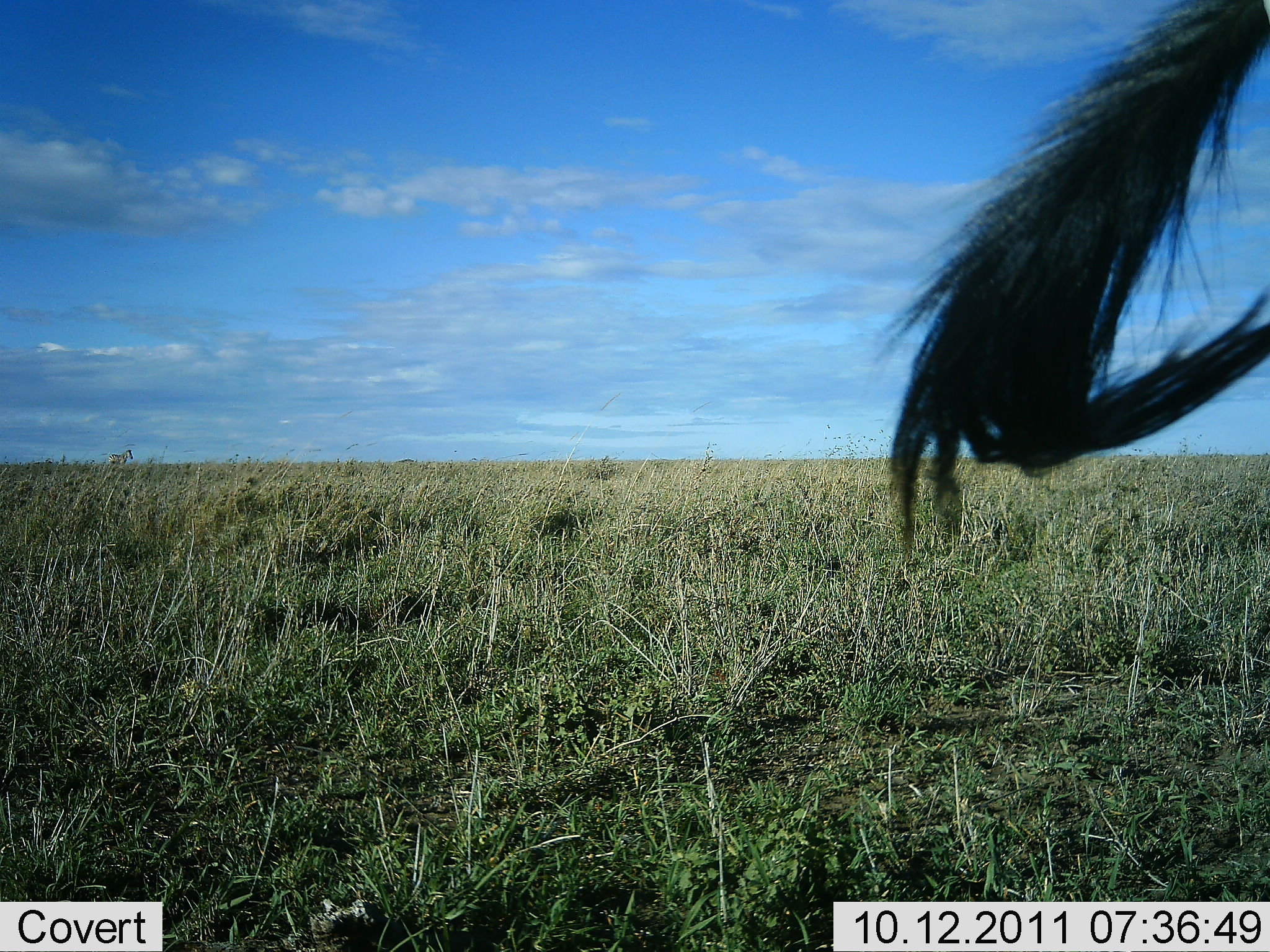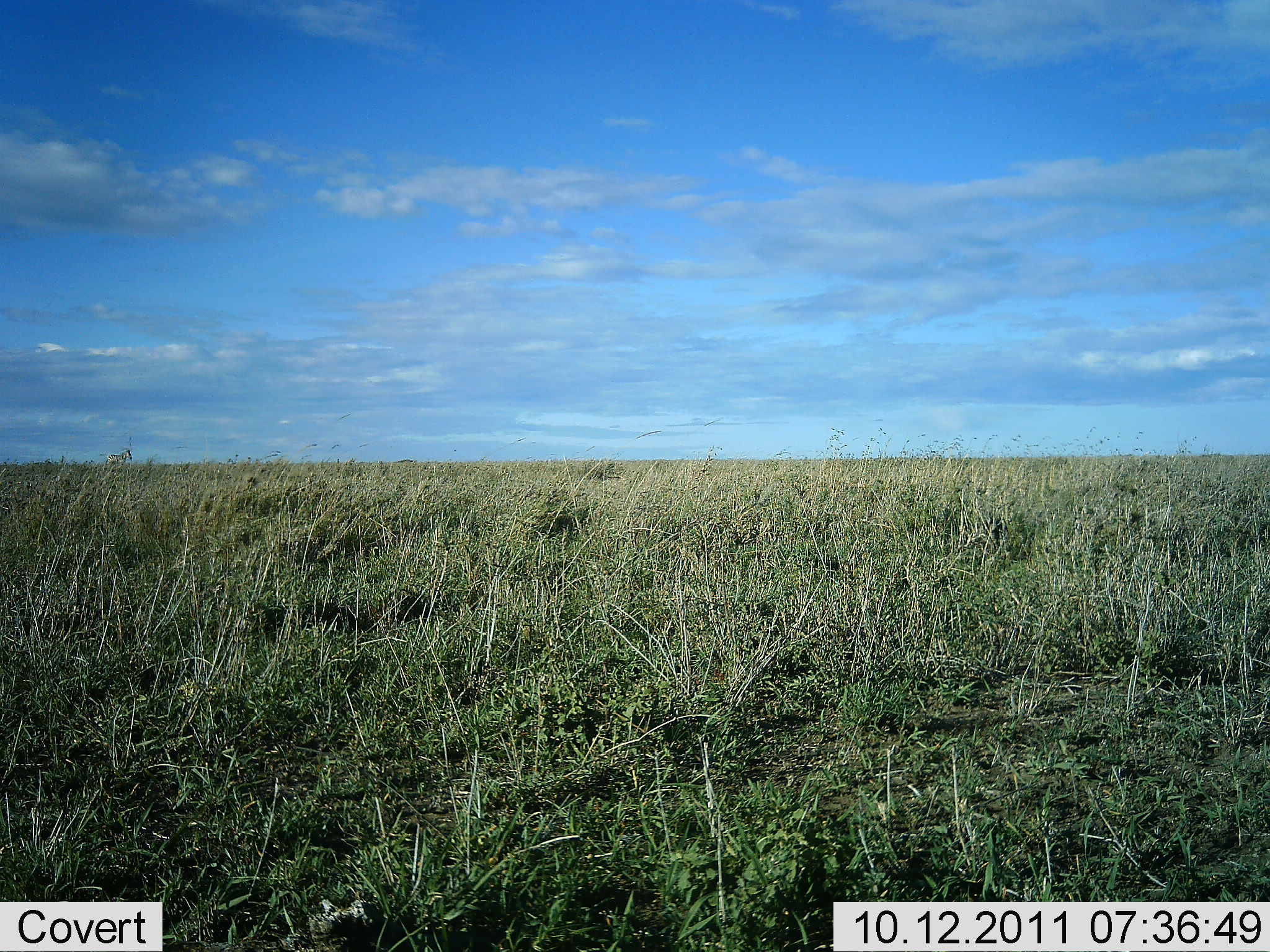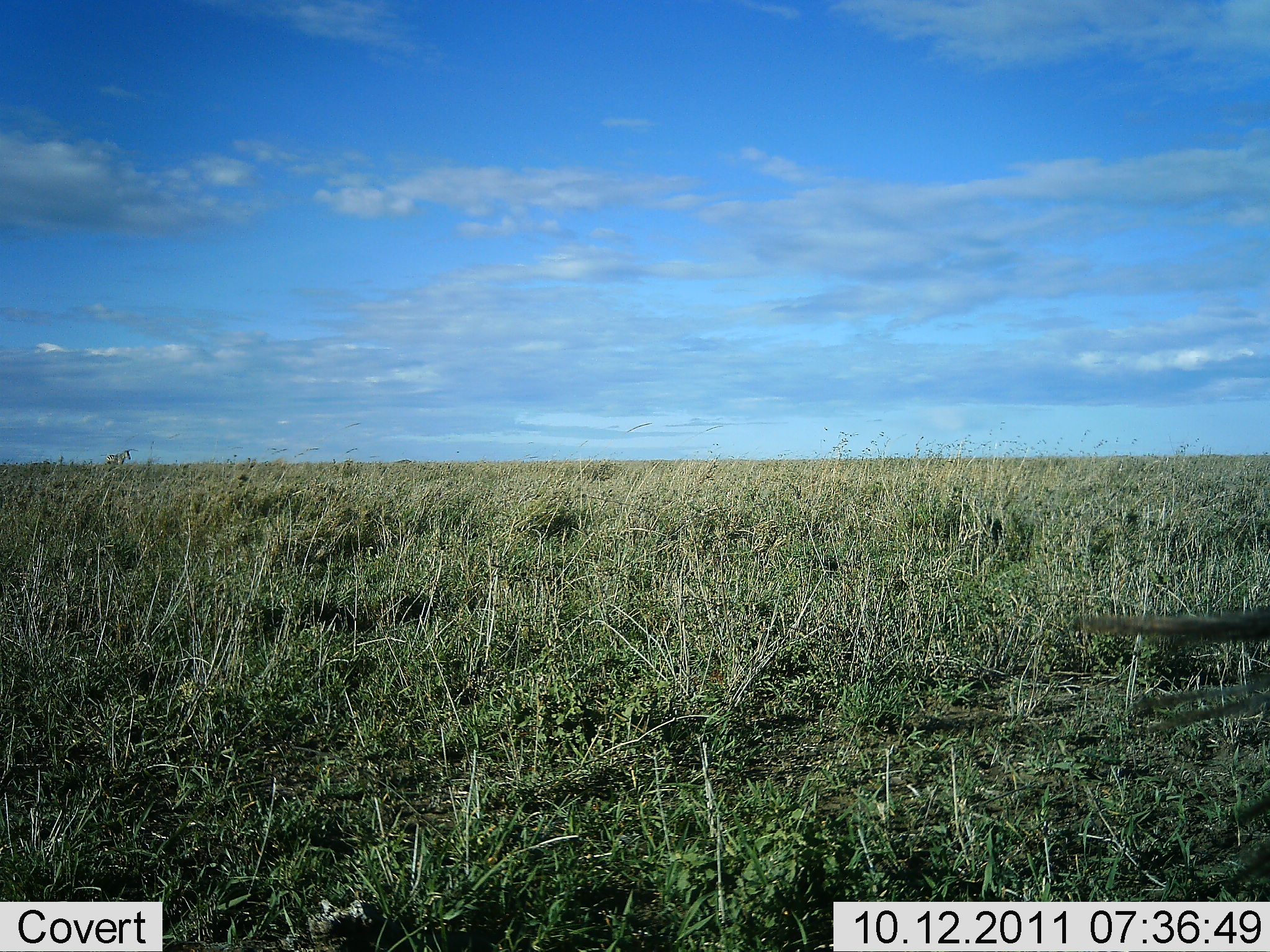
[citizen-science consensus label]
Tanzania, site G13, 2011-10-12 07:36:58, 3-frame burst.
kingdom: Animalia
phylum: Chordata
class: Mammalia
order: Artiodactyla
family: Bovidae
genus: Connochaetes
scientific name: Connochaetes taurinus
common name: blue wildebeest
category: wildebeest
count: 1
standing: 64%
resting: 0%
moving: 36%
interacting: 0%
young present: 0%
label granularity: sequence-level